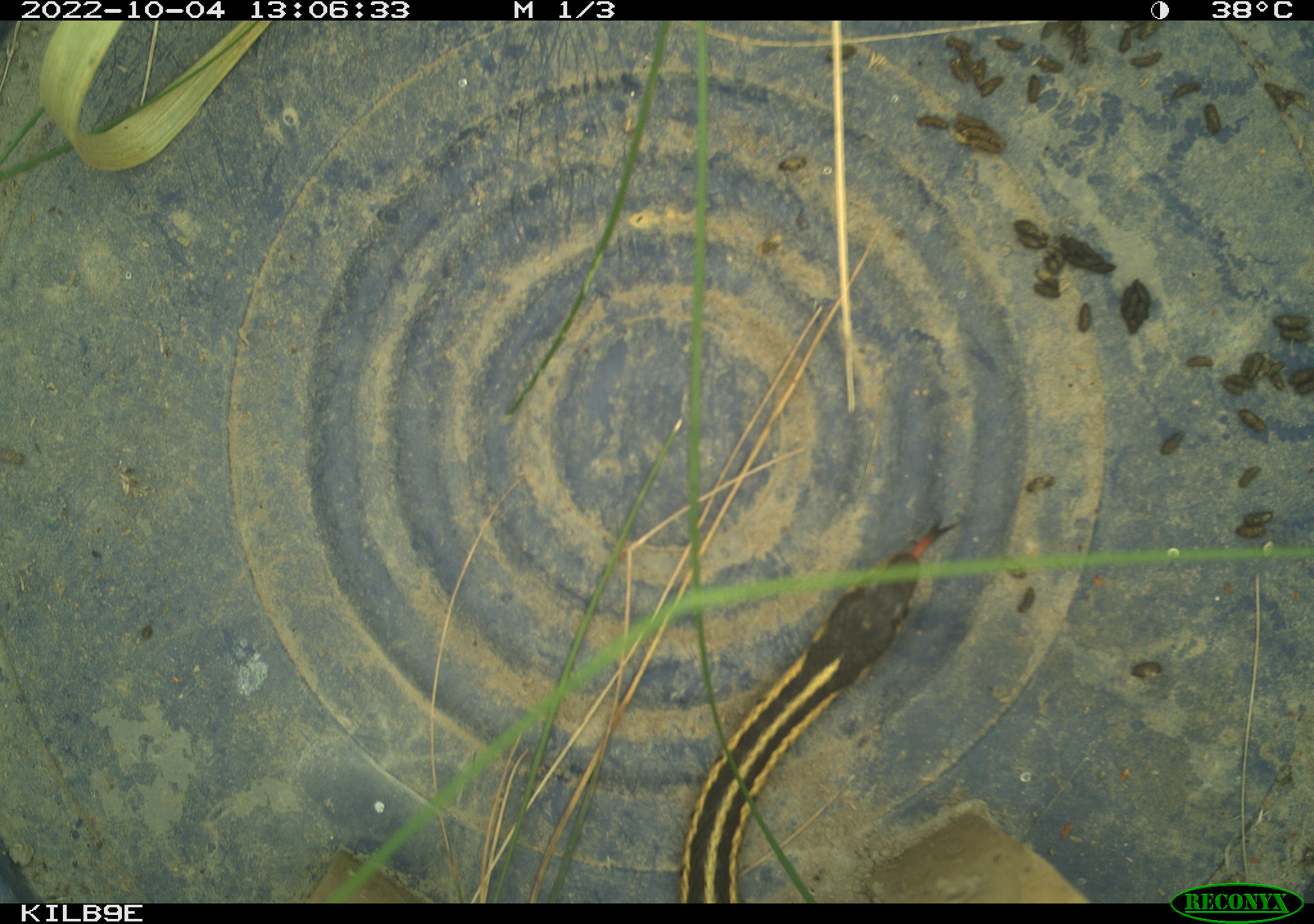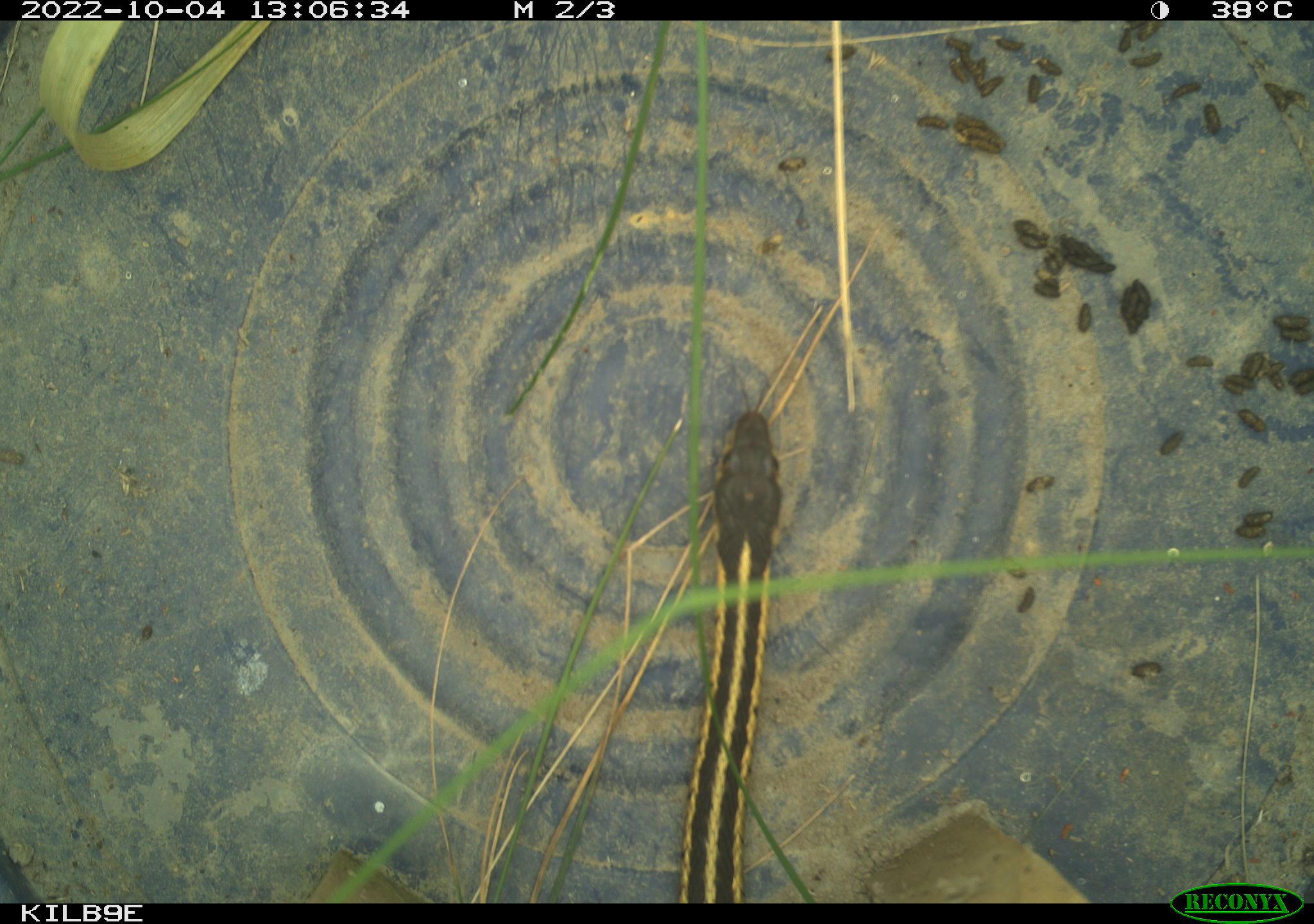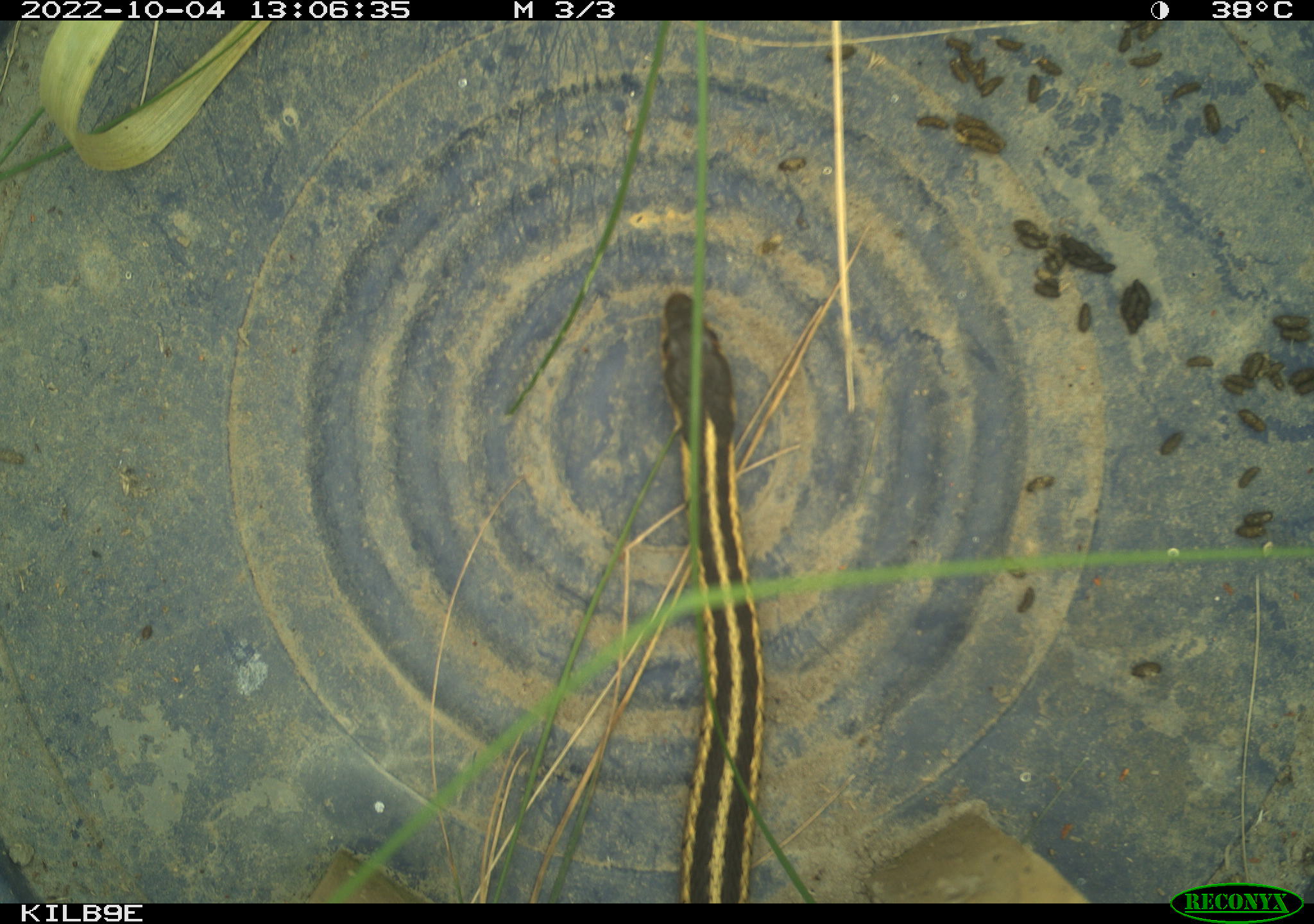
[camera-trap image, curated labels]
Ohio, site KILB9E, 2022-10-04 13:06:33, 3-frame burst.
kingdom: Animalia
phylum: Chordata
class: Reptilia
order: Squamata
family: Colubridae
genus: Thamnophis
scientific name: Thamnophis sirtalis sirtalis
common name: eastern gartersnake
Eastern gartersnake (Thamnophis sirtalis sirtalis).